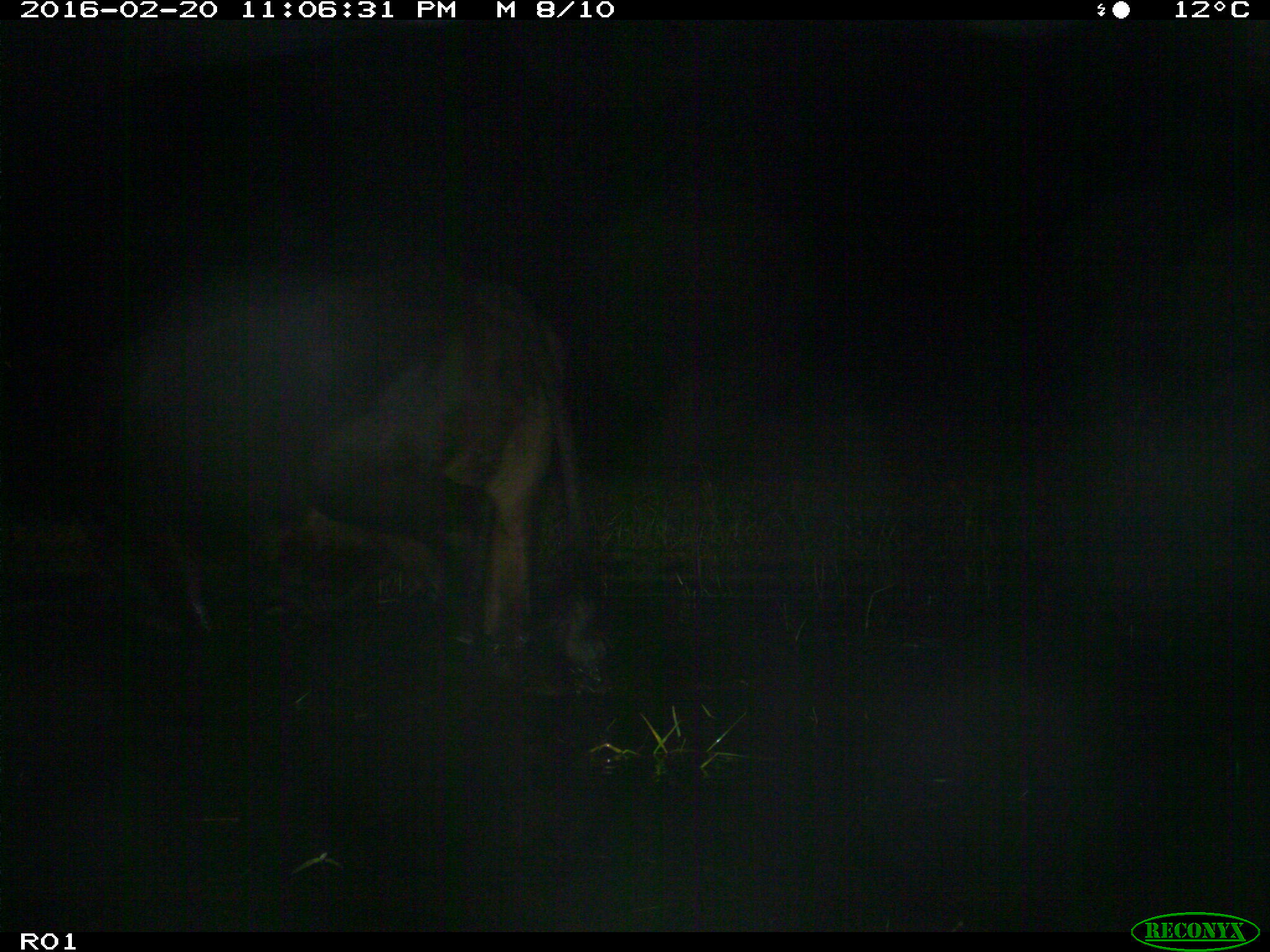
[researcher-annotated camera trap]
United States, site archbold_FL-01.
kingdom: Animalia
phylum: Chordata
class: Mammalia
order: Artiodactyla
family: Bovidae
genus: Bos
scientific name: Bos taurus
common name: domestic cow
Bos taurus (domestic cow).